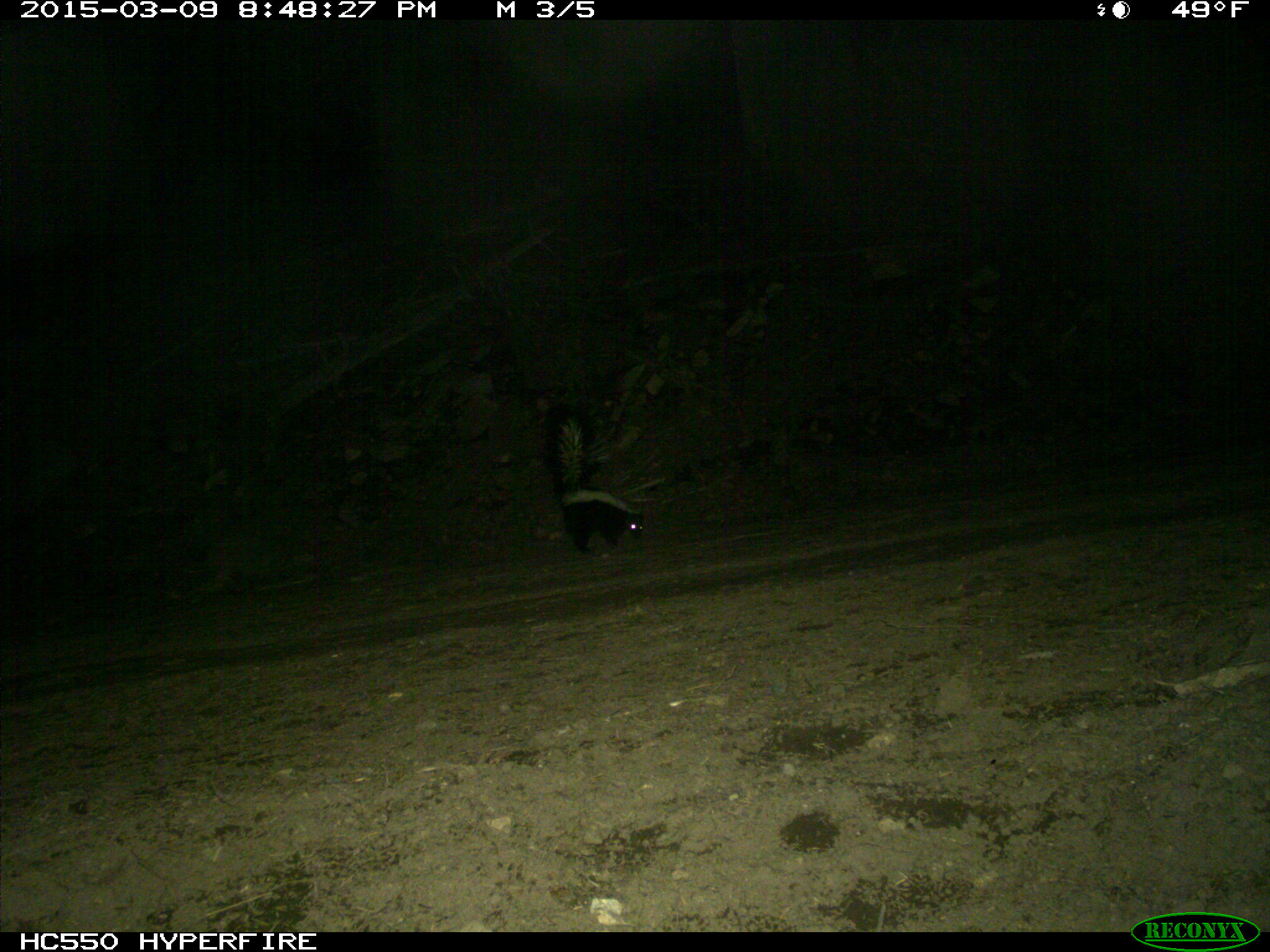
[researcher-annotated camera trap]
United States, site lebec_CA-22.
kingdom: Animalia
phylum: Chordata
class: Mammalia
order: Carnivora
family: Mephitidae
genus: Mephitis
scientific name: Mephitis mephitis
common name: striped skunk